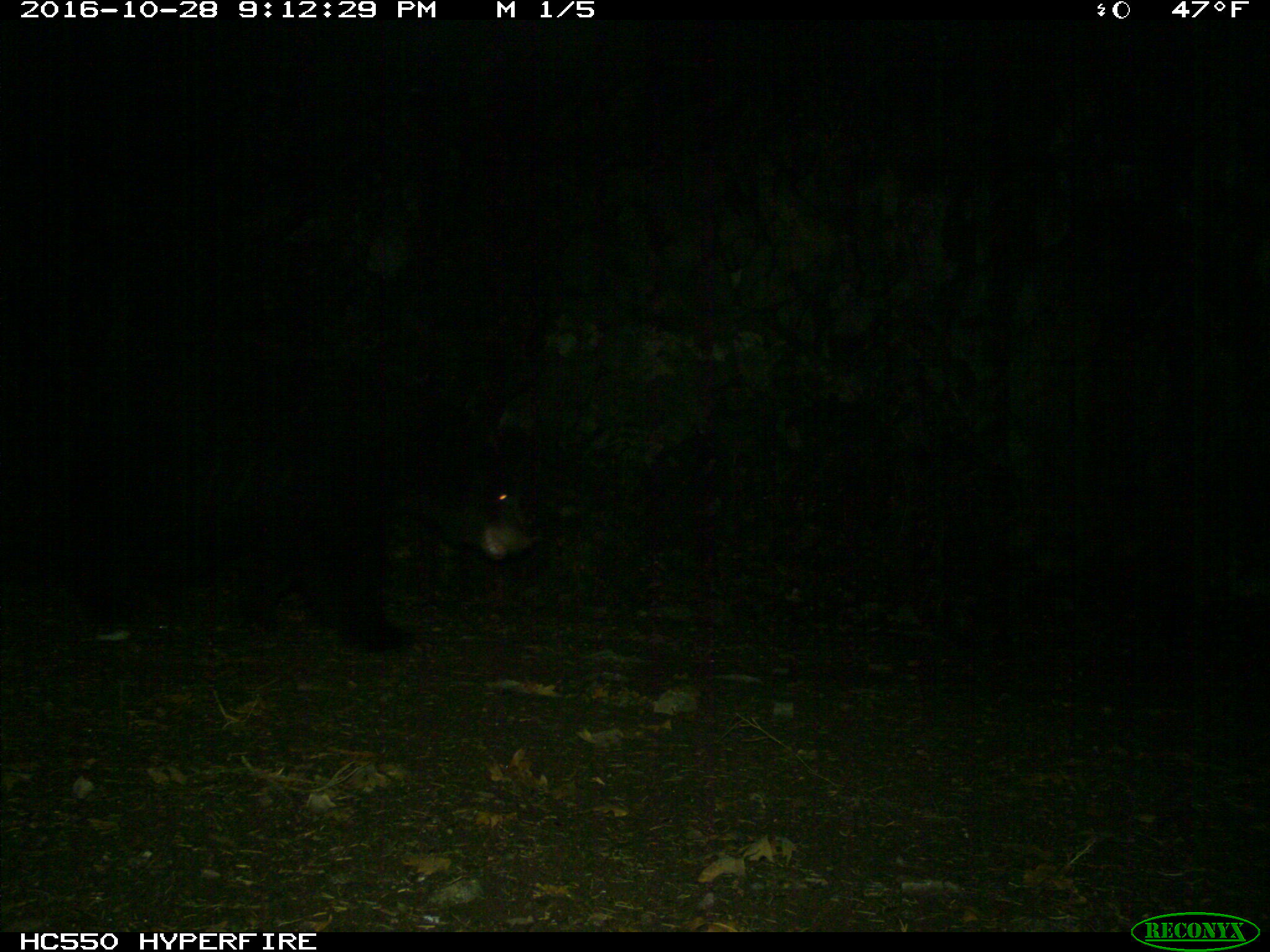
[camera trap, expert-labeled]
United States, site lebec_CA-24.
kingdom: Animalia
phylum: Chordata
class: Mammalia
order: Carnivora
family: Ursidae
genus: Ursus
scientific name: Ursus americanus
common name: american black bear